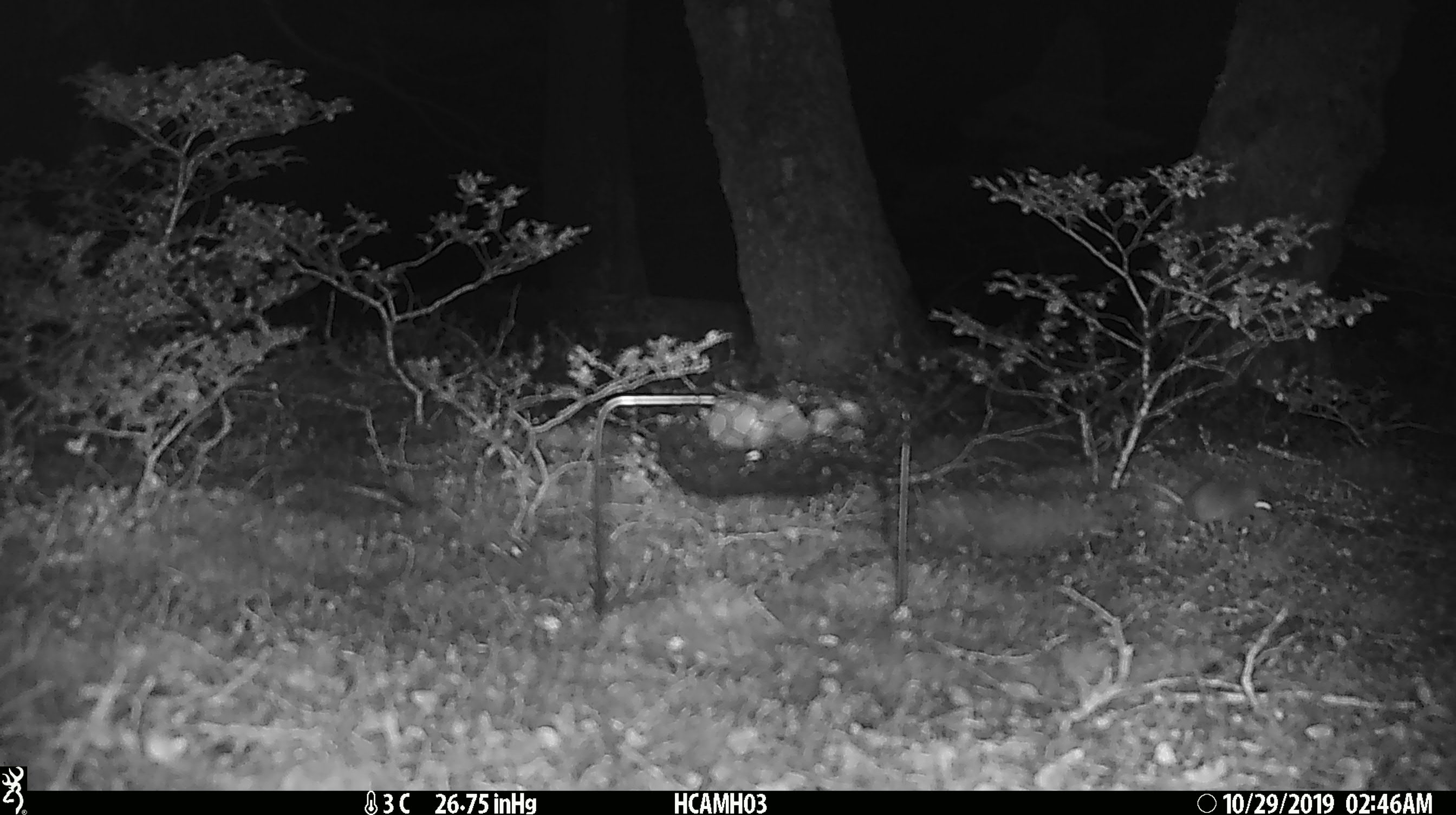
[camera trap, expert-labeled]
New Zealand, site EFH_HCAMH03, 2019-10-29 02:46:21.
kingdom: Animalia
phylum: Chordata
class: Mammalia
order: Rodentia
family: Muridae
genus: Mus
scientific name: Mus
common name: mouse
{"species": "mouse (Mus)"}